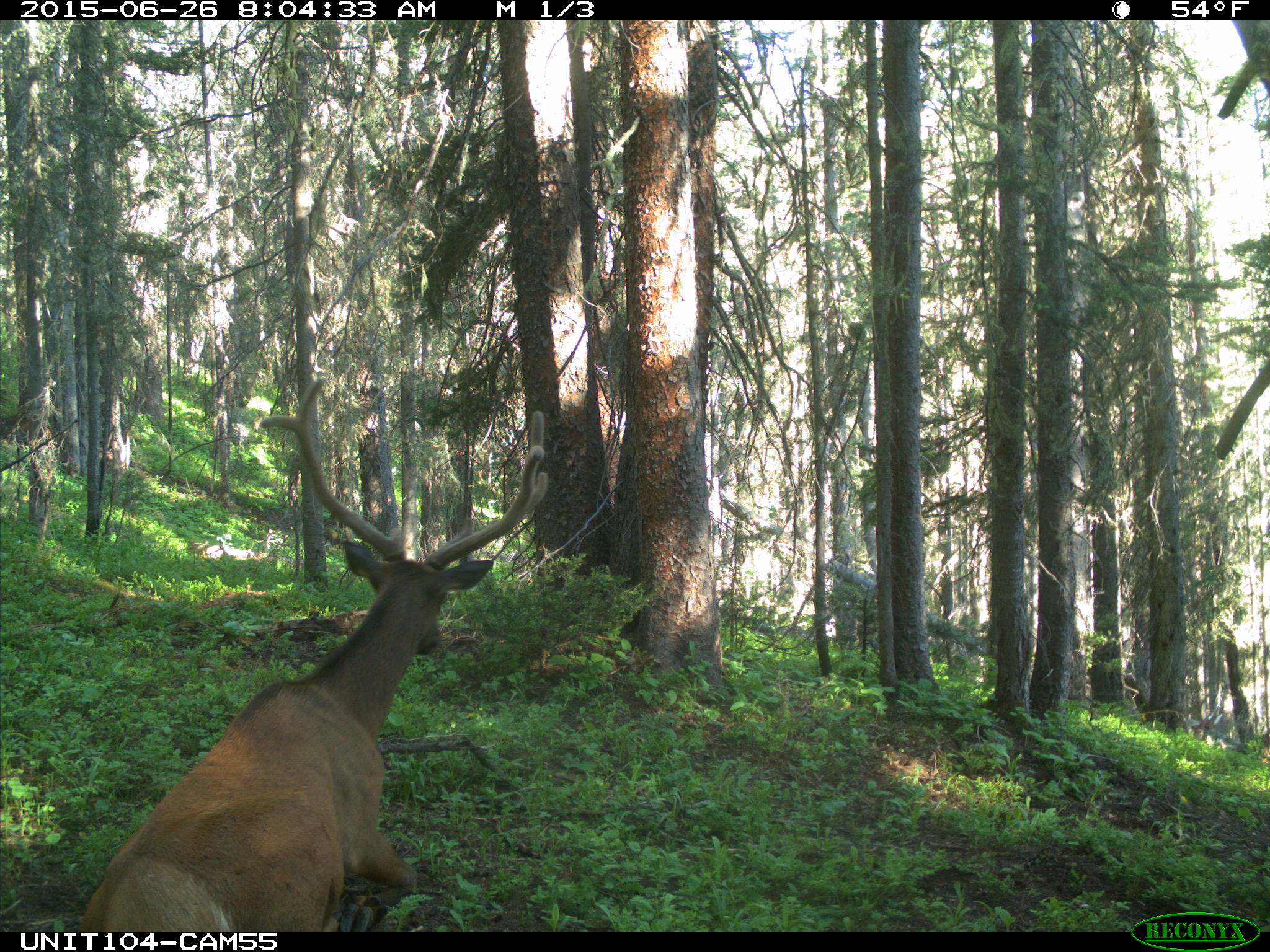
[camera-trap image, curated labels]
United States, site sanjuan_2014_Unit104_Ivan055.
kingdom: Animalia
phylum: Chordata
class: Mammalia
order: Artiodactyla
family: Cervidae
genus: Cervus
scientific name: Cervus elaphus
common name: red deer